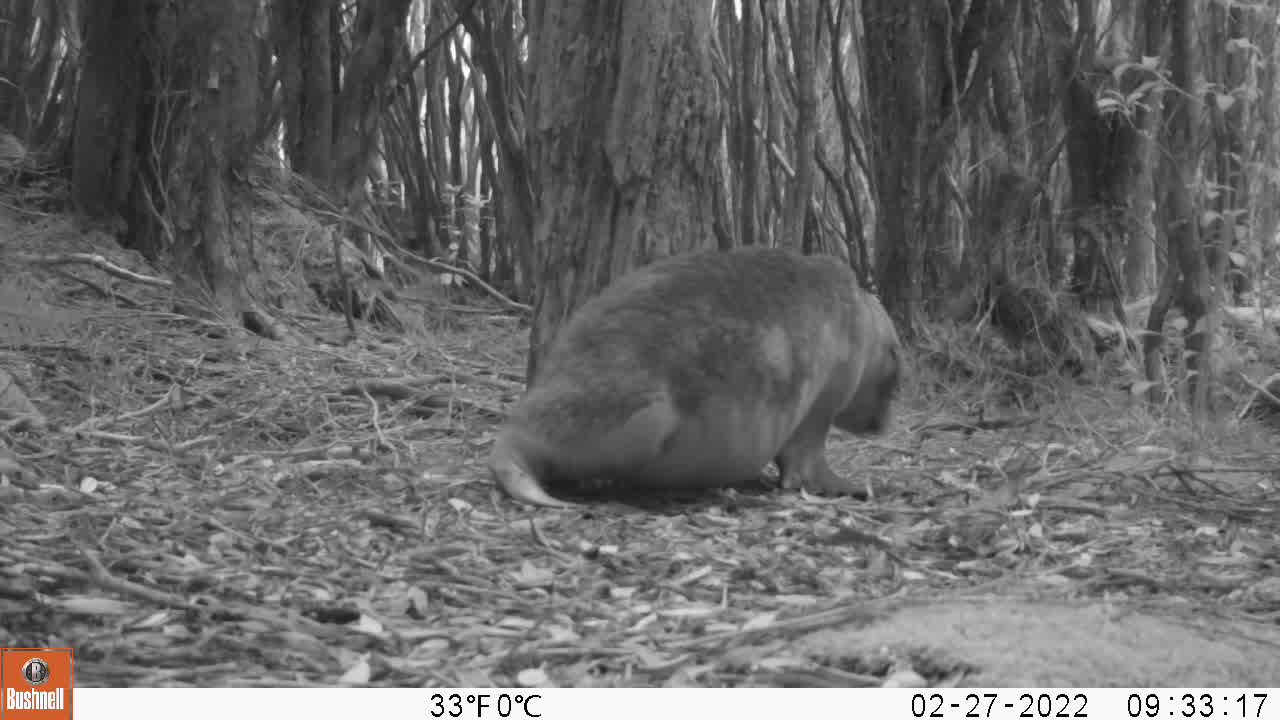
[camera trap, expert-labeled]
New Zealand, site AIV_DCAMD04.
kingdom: Animalia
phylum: Chordata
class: Mammalia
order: Carnivora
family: Otariidae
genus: Phocarctos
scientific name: Phocarctos hookeri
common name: new zealand sea lion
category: sealion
Sealion (new zealand sea lion) (Phocarctos hookeri).